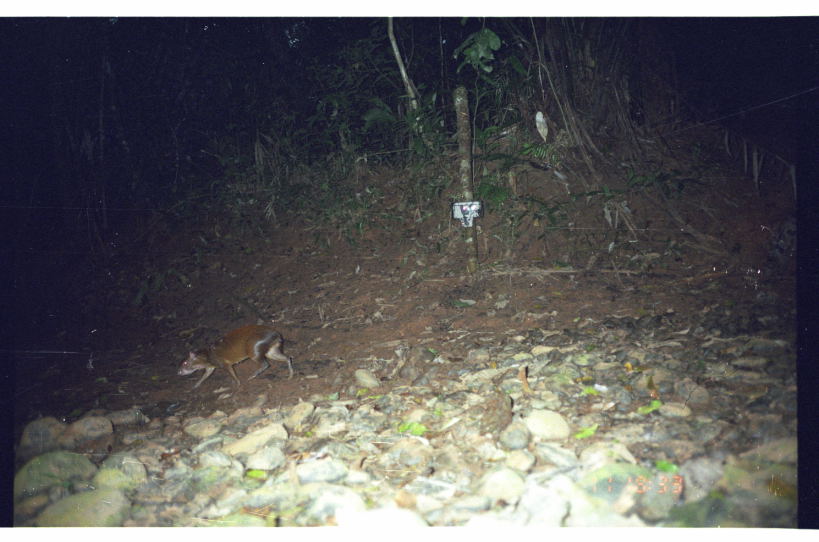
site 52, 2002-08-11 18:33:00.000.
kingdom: Animalia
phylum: Chordata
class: Mammalia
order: Rodentia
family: Dasyproctidae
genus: Dasyprocta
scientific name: Dasyprocta punctata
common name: central american agouti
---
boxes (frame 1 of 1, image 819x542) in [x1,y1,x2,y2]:
dasyprocta punctata: [174,324,295,393]